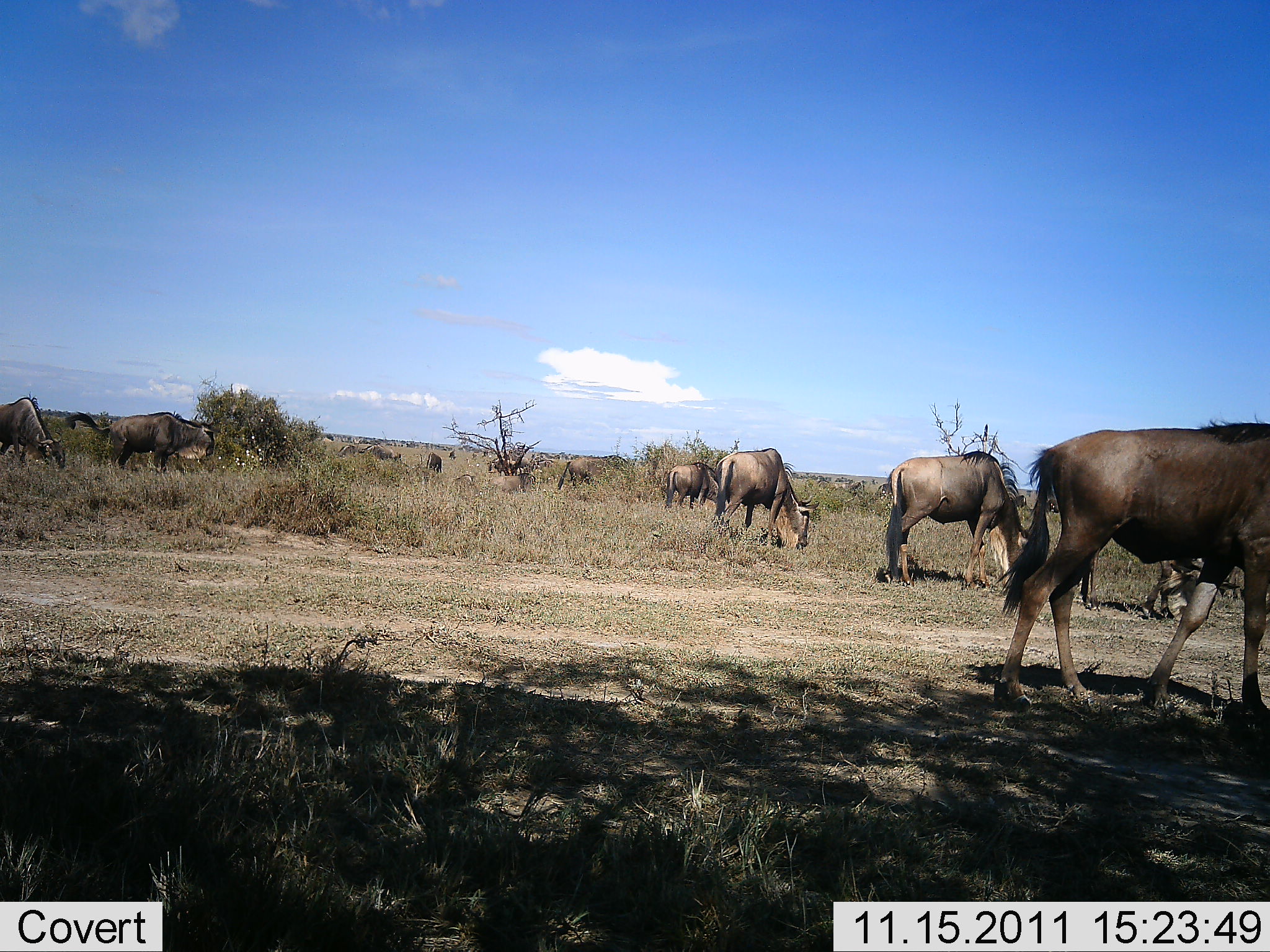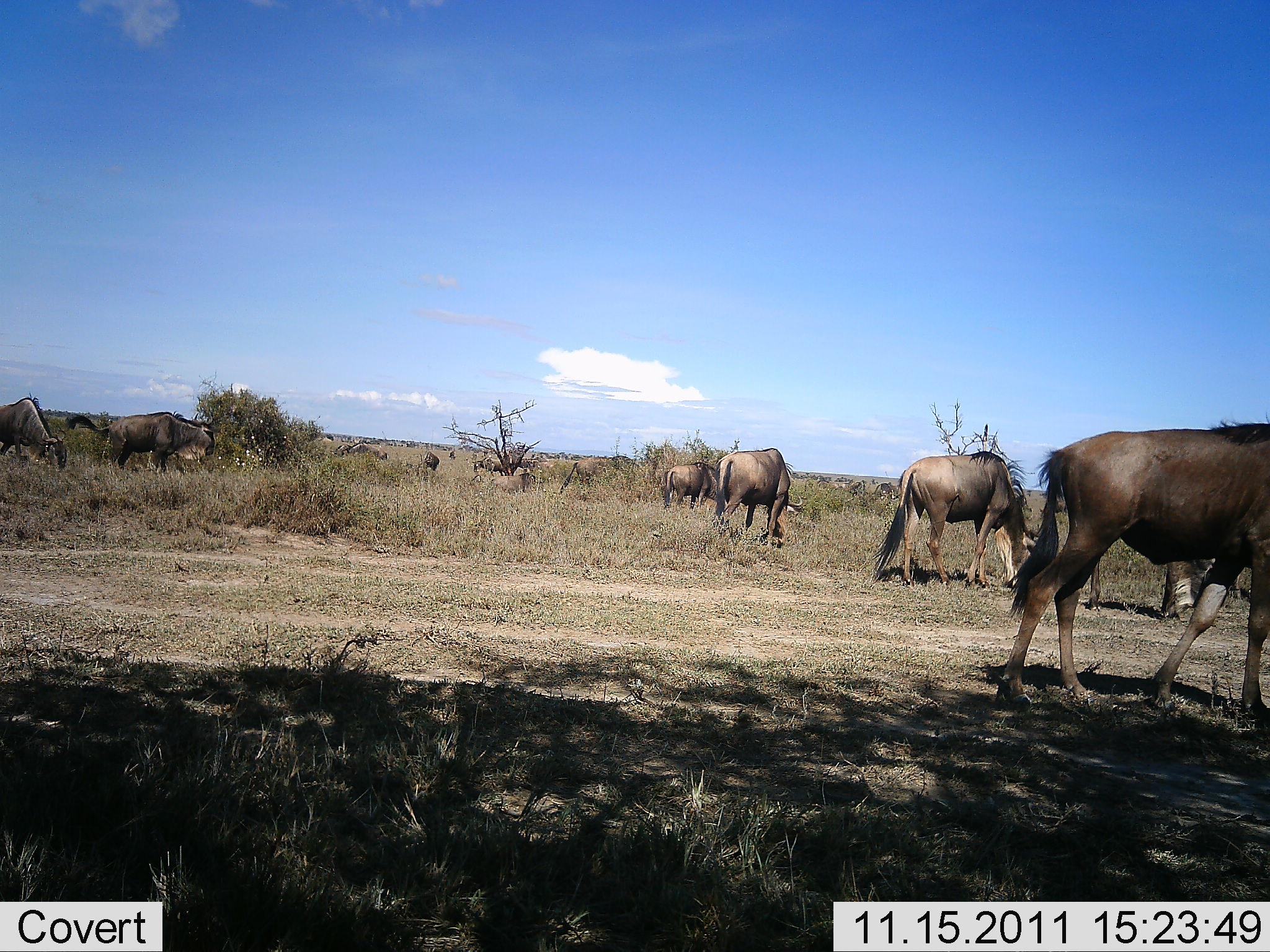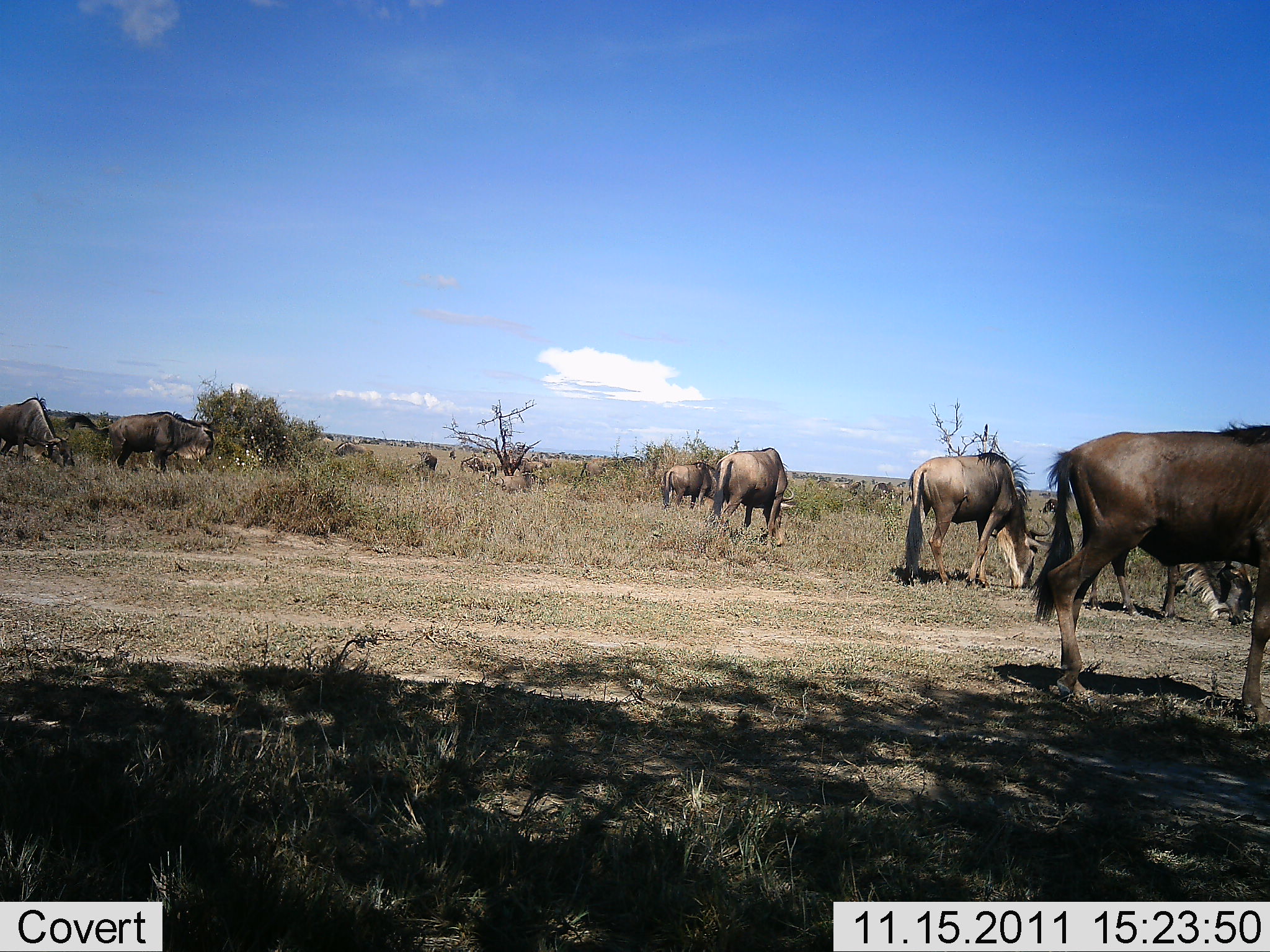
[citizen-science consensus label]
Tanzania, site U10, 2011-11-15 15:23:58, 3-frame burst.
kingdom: Animalia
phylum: Chordata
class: Mammalia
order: Artiodactyla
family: Bovidae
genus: Connochaetes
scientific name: Connochaetes taurinus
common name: blue wildebeest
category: wildebeest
Wildebeest (blue wildebeest) (Connochaetes taurinus), count 11-50. Behavior (volunteer vote fractions): standing 18%, resting 6%, moving 24%, interacting 6%. Young present (vote fraction): 0%. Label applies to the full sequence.